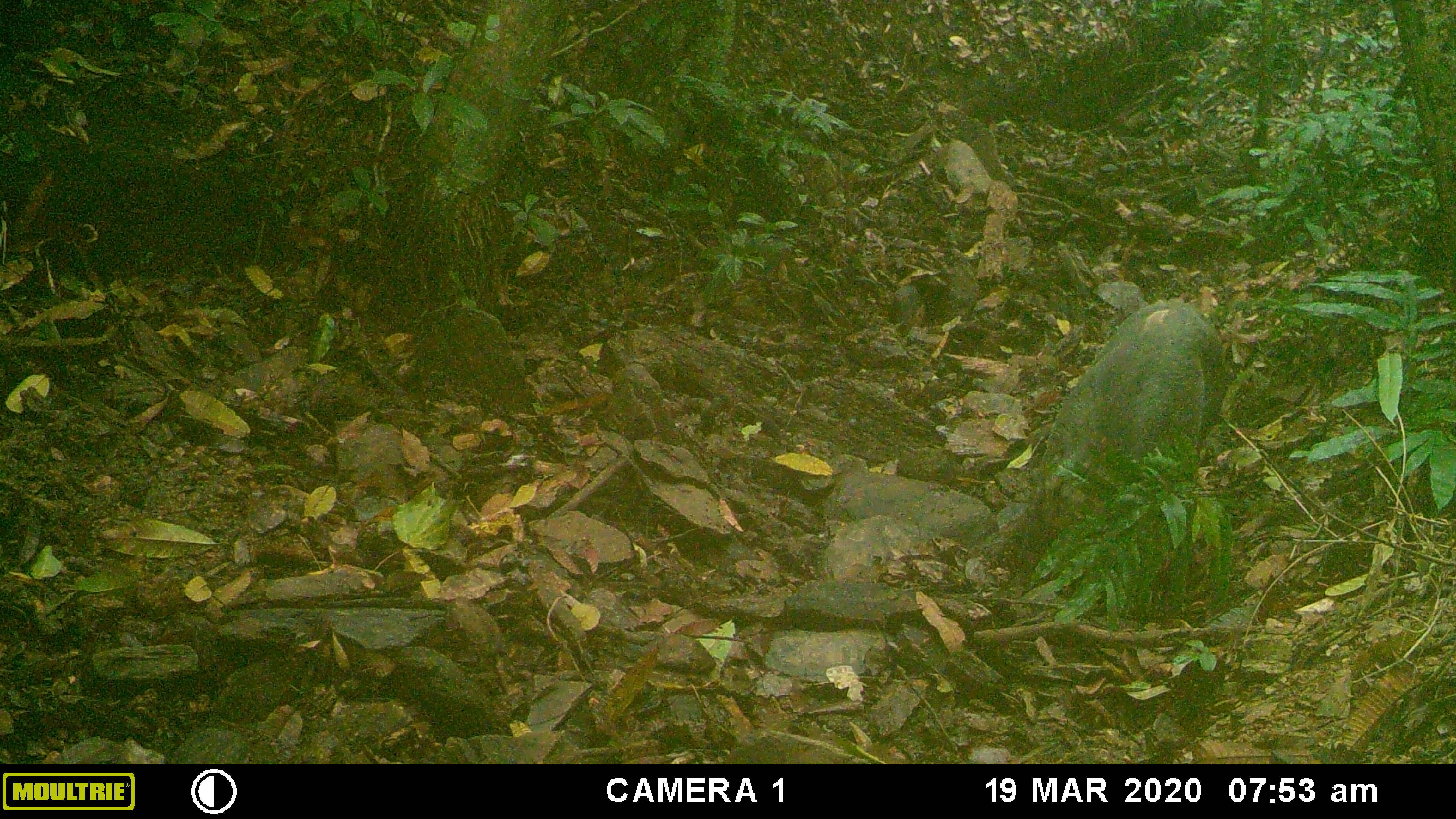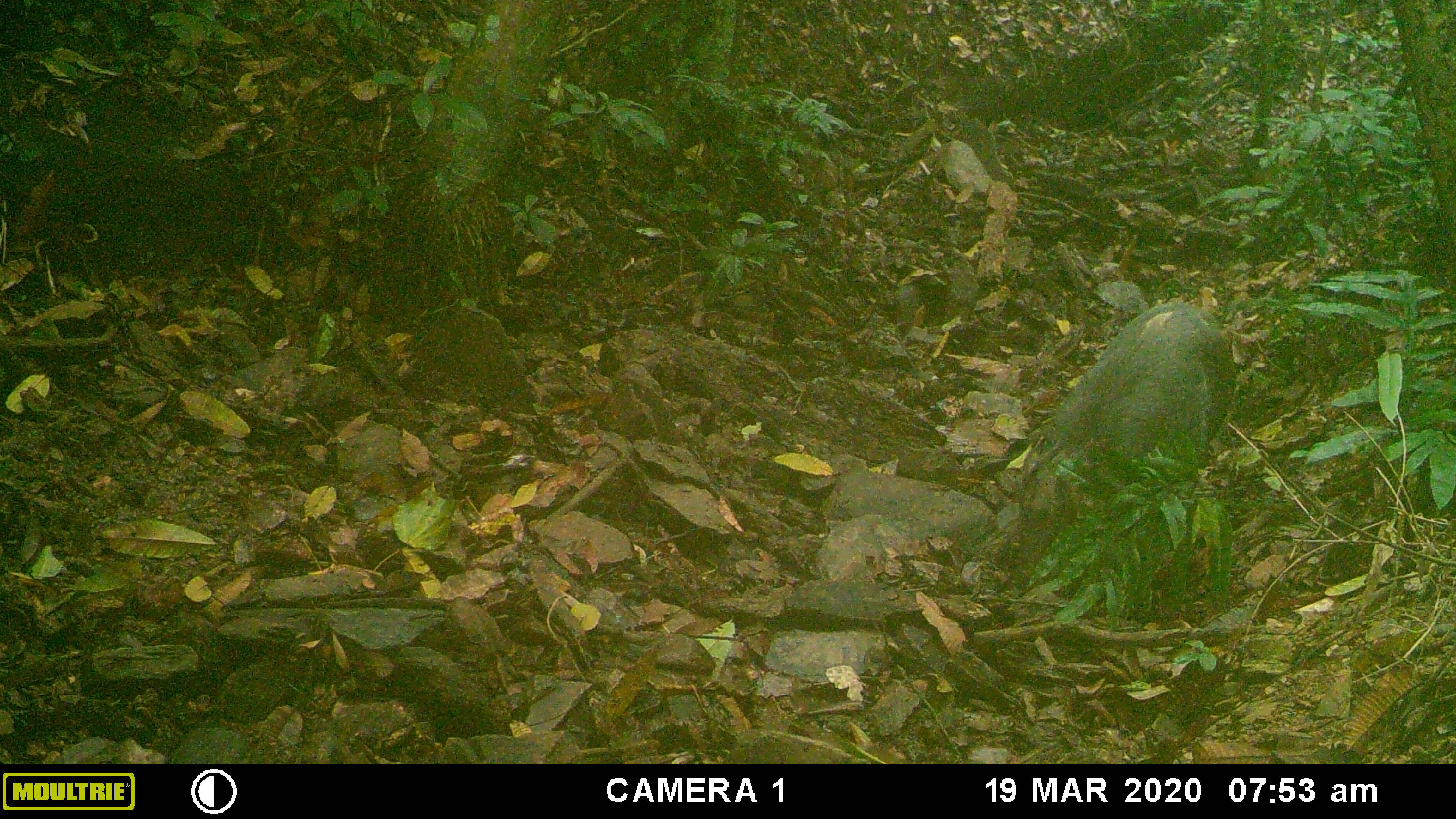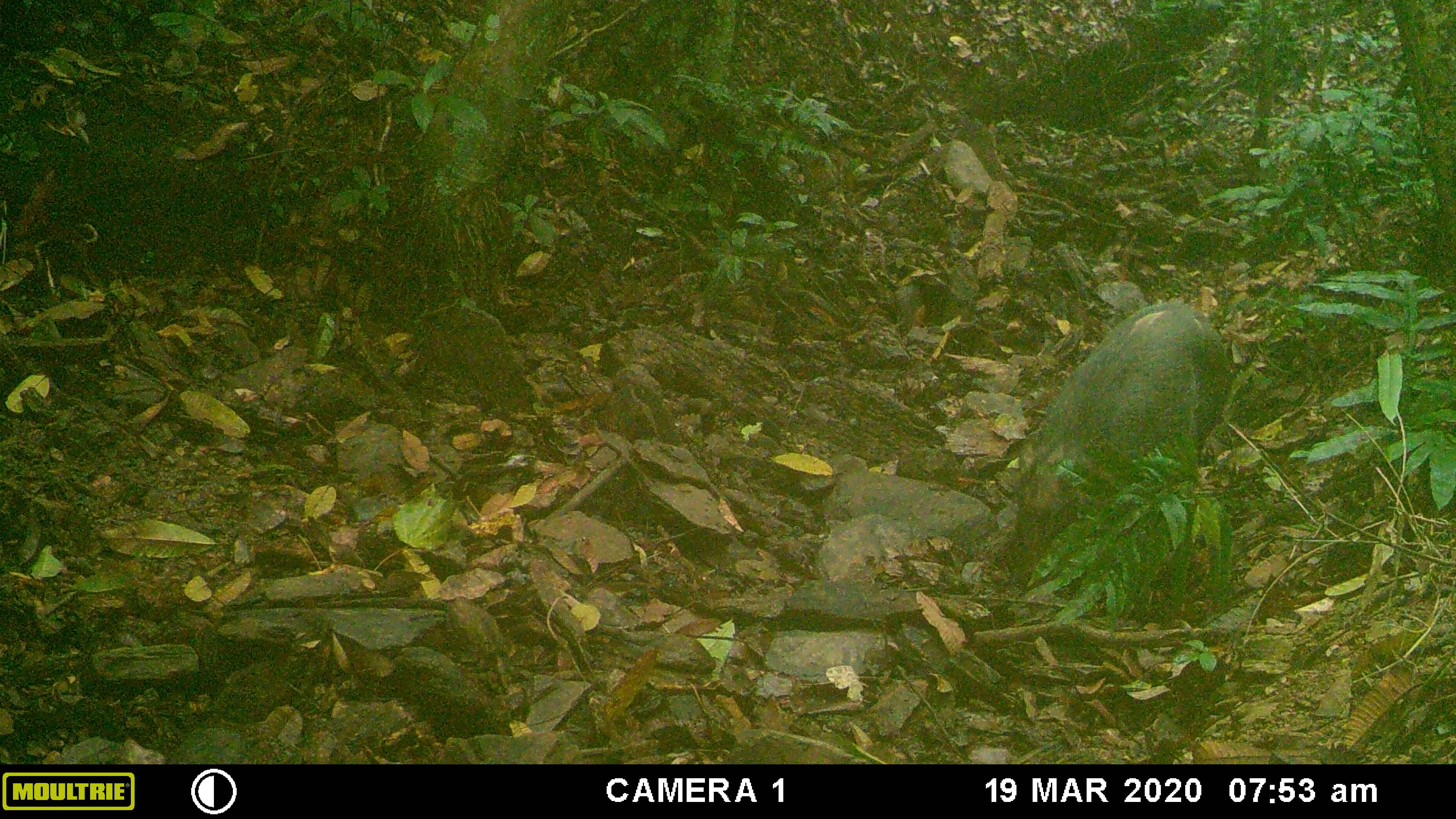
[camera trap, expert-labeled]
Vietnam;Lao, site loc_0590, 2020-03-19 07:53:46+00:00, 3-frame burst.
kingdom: Animalia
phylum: Chordata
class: Mammalia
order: Artiodactyla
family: Suidae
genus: Sus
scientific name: Sus scrofa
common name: eurasian wild pig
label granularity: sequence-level